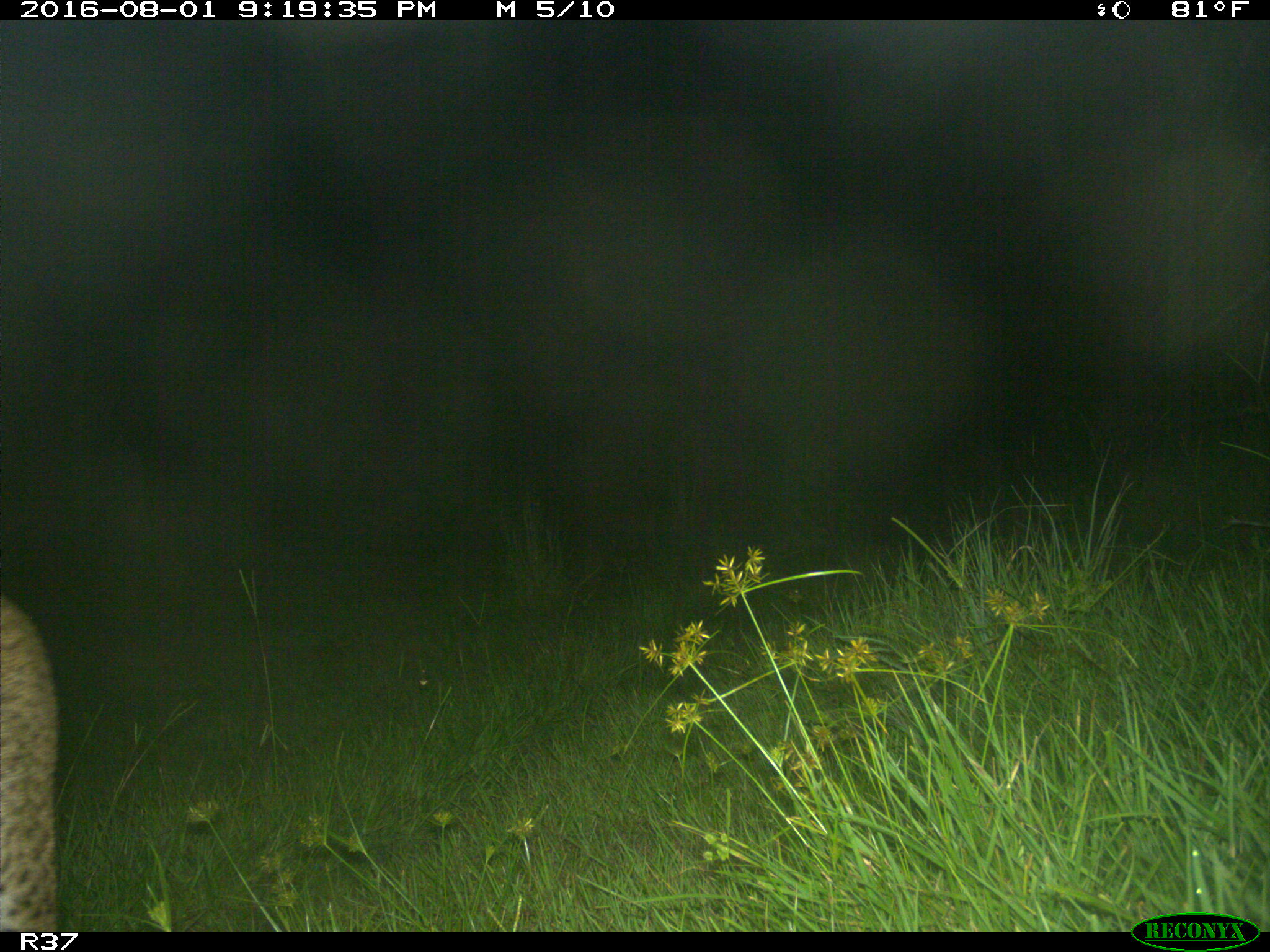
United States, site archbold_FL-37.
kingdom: Animalia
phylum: Chordata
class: Mammalia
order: Carnivora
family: Felidae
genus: Lynx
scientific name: Lynx rufus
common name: bobcat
Lynx rufus (bobcat).